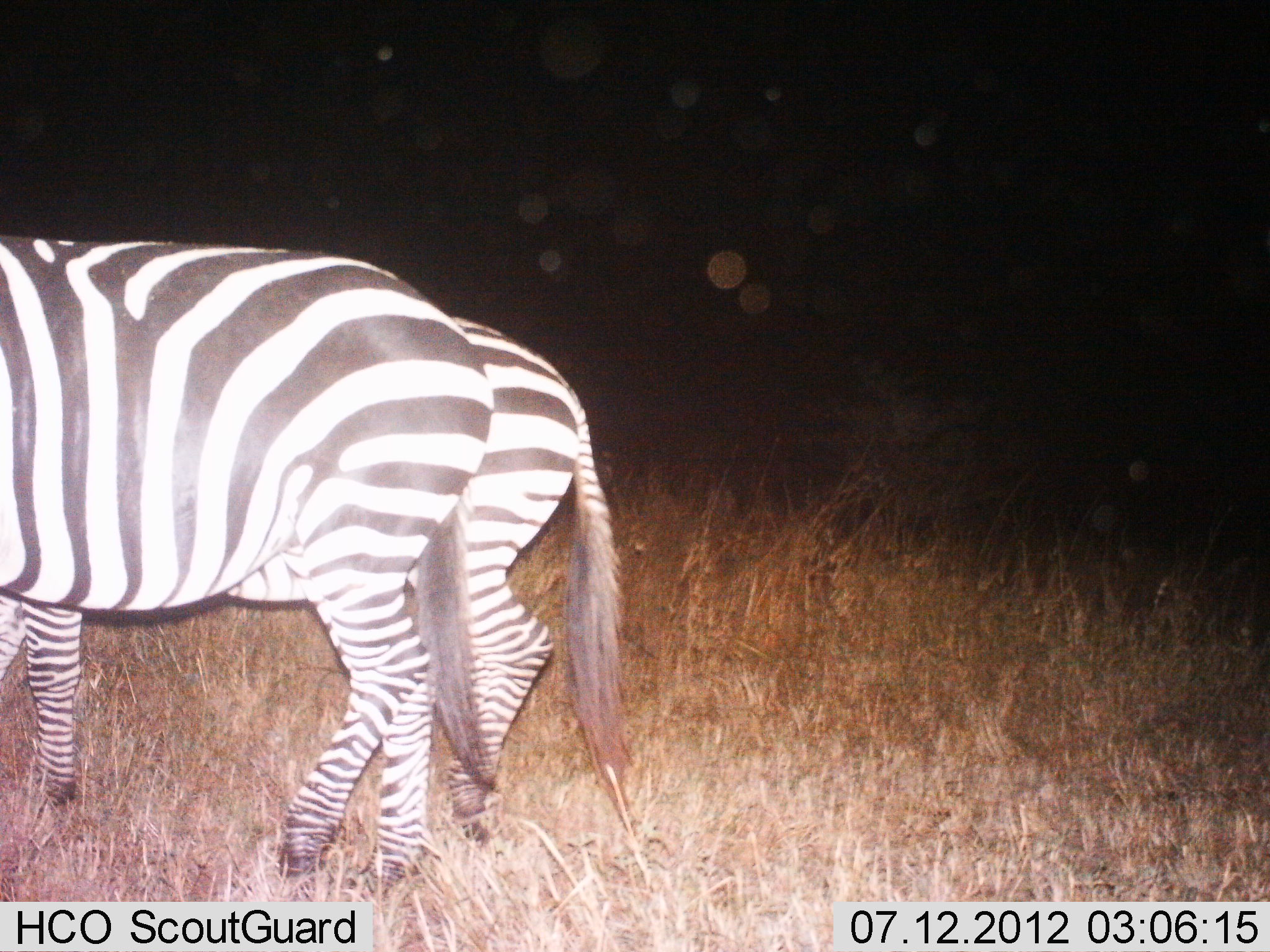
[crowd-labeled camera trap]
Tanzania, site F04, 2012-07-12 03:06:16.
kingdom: Animalia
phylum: Chordata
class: Mammalia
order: Perissodactyla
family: Equidae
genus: Equus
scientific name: Equus quagga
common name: plains zebra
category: zebra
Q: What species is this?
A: Zebra (plains zebra) (Equus quagga).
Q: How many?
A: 2.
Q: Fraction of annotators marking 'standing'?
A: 90%.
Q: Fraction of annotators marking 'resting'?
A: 0%.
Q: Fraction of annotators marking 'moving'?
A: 10%.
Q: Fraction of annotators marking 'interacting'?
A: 0%.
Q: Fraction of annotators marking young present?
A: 0%.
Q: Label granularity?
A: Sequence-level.